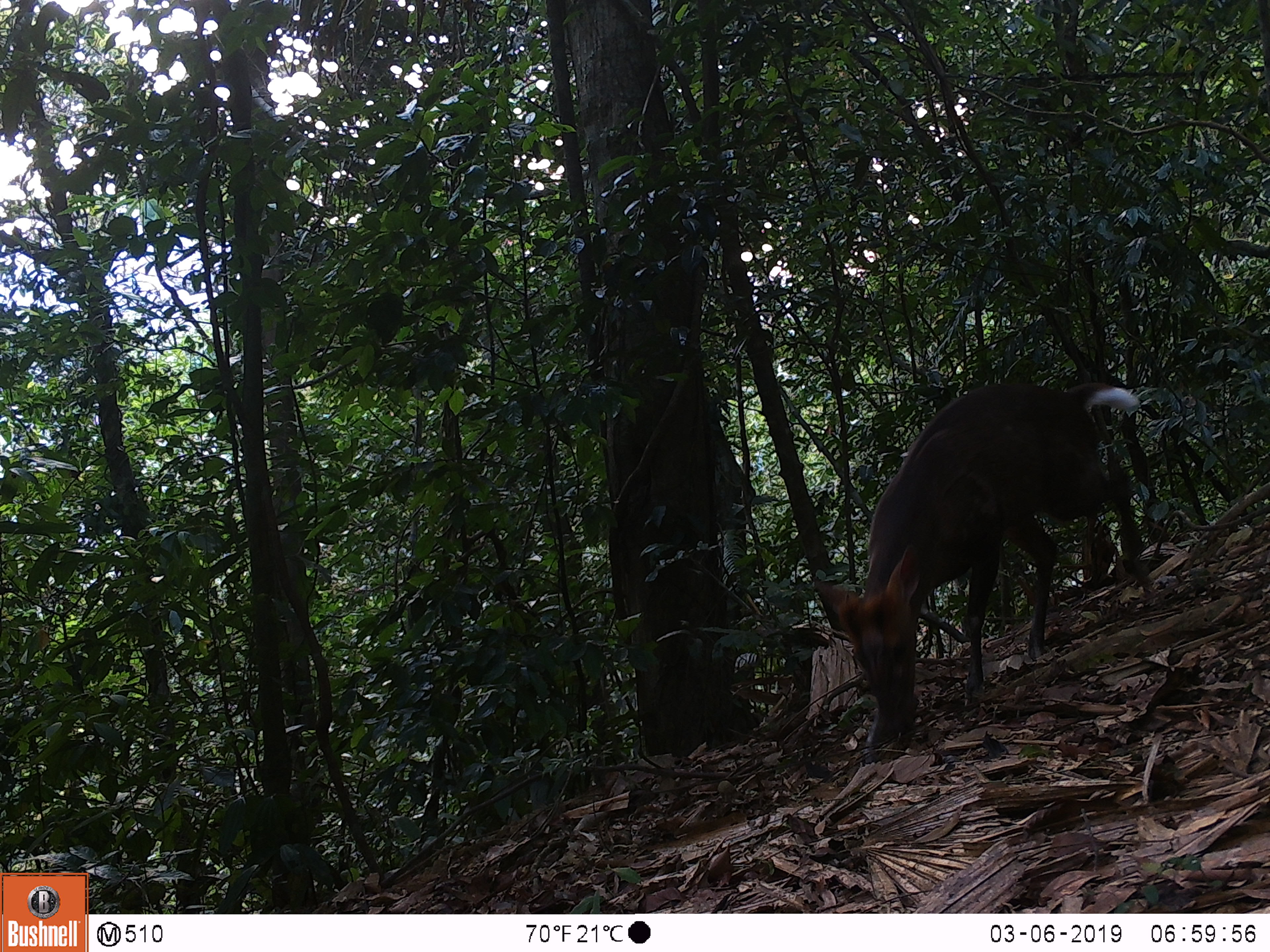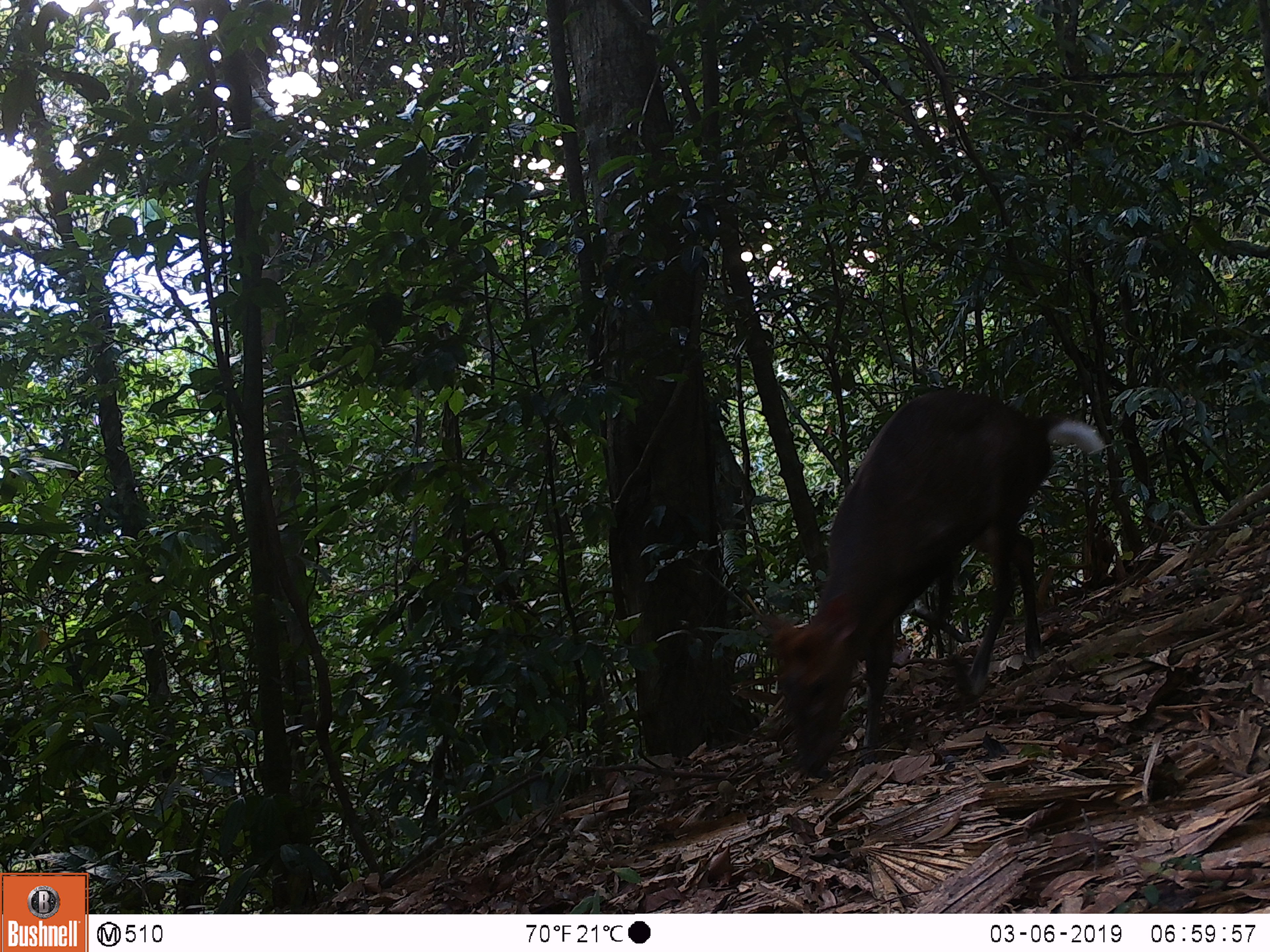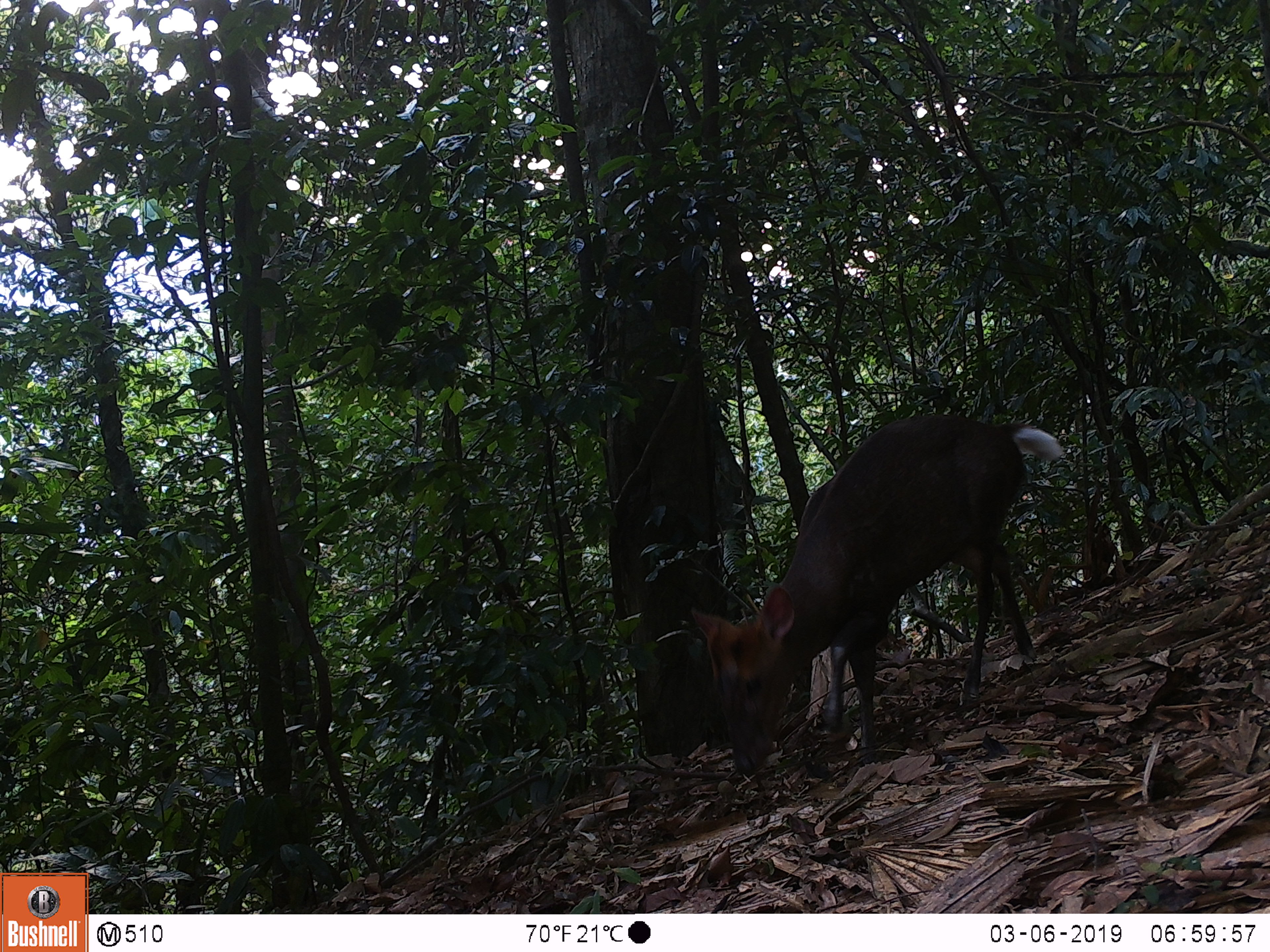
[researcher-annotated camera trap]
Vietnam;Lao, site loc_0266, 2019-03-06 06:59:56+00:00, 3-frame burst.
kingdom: Animalia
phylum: Chordata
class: Mammalia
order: Artiodactyla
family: Cervidae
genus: Muntiacus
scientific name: Muntiacus rooseveltorum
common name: roosevelt's muntjac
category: roosevelts muntjac group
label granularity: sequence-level